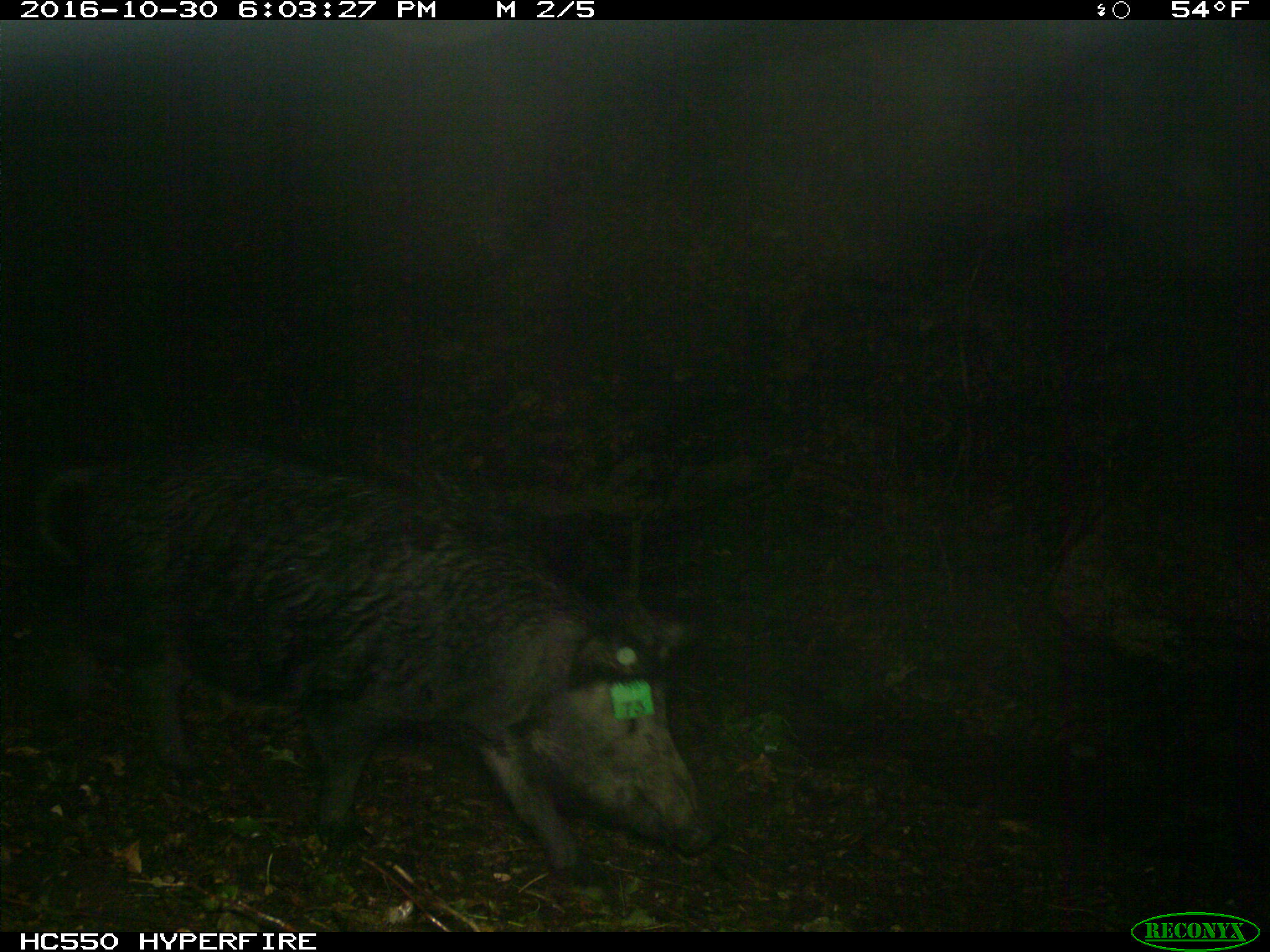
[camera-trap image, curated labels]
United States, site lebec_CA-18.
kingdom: Animalia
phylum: Chordata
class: Mammalia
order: Artiodactyla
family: Suidae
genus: Sus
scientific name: Sus scrofa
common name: wild boar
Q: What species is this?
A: Sus scrofa (wild boar).